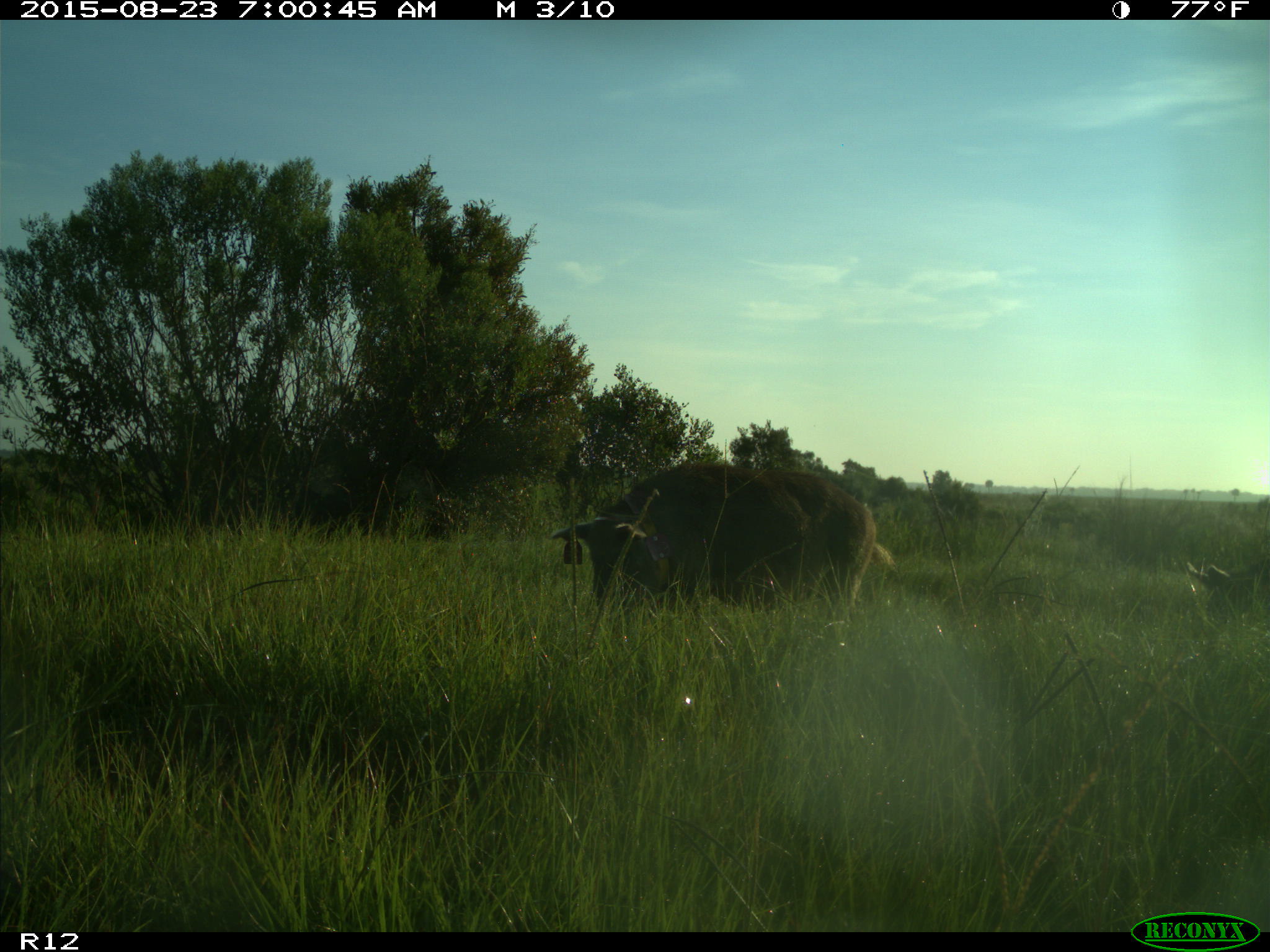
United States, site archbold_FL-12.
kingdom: Animalia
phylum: Chordata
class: Mammalia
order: Artiodactyla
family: Suidae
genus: Sus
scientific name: Sus scrofa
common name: wild boar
Sus scrofa (wild boar).